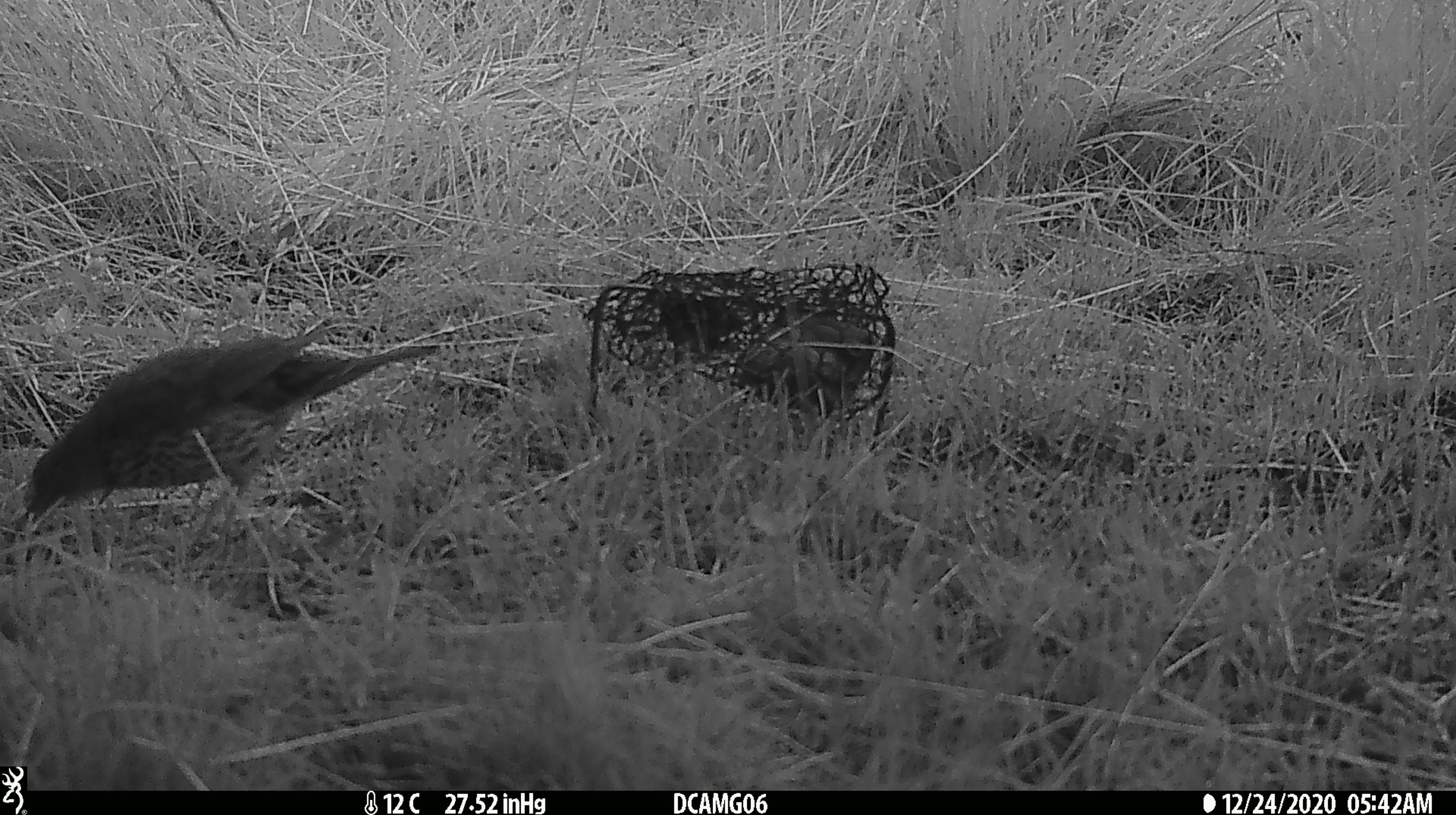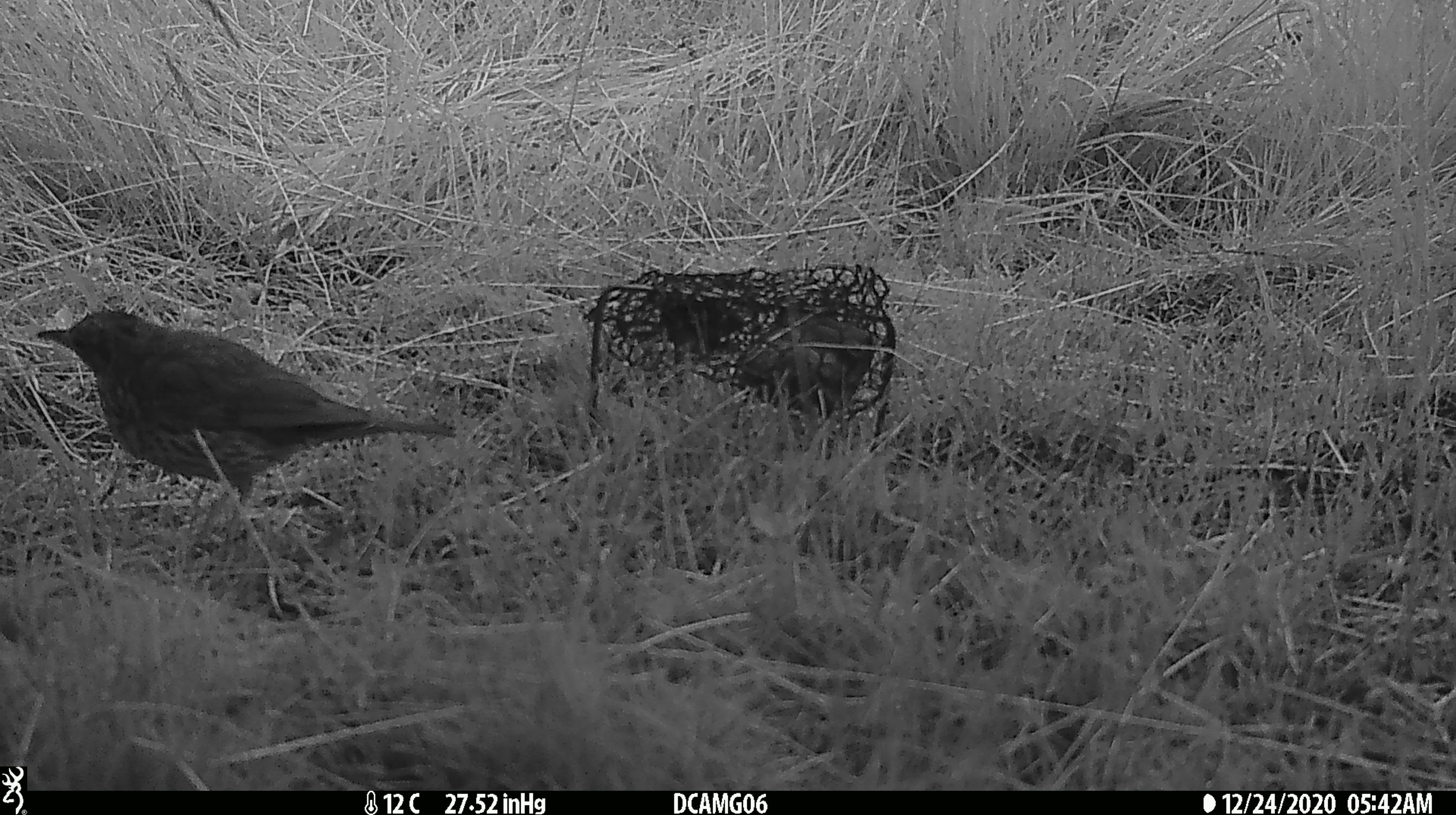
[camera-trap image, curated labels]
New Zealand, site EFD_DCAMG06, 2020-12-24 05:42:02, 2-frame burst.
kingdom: Animalia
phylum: Chordata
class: Aves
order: Passeriformes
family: Turdidae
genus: Turdus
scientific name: Turdus philomelos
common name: song thrush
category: thrush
Thrush (song thrush) (Turdus philomelos).